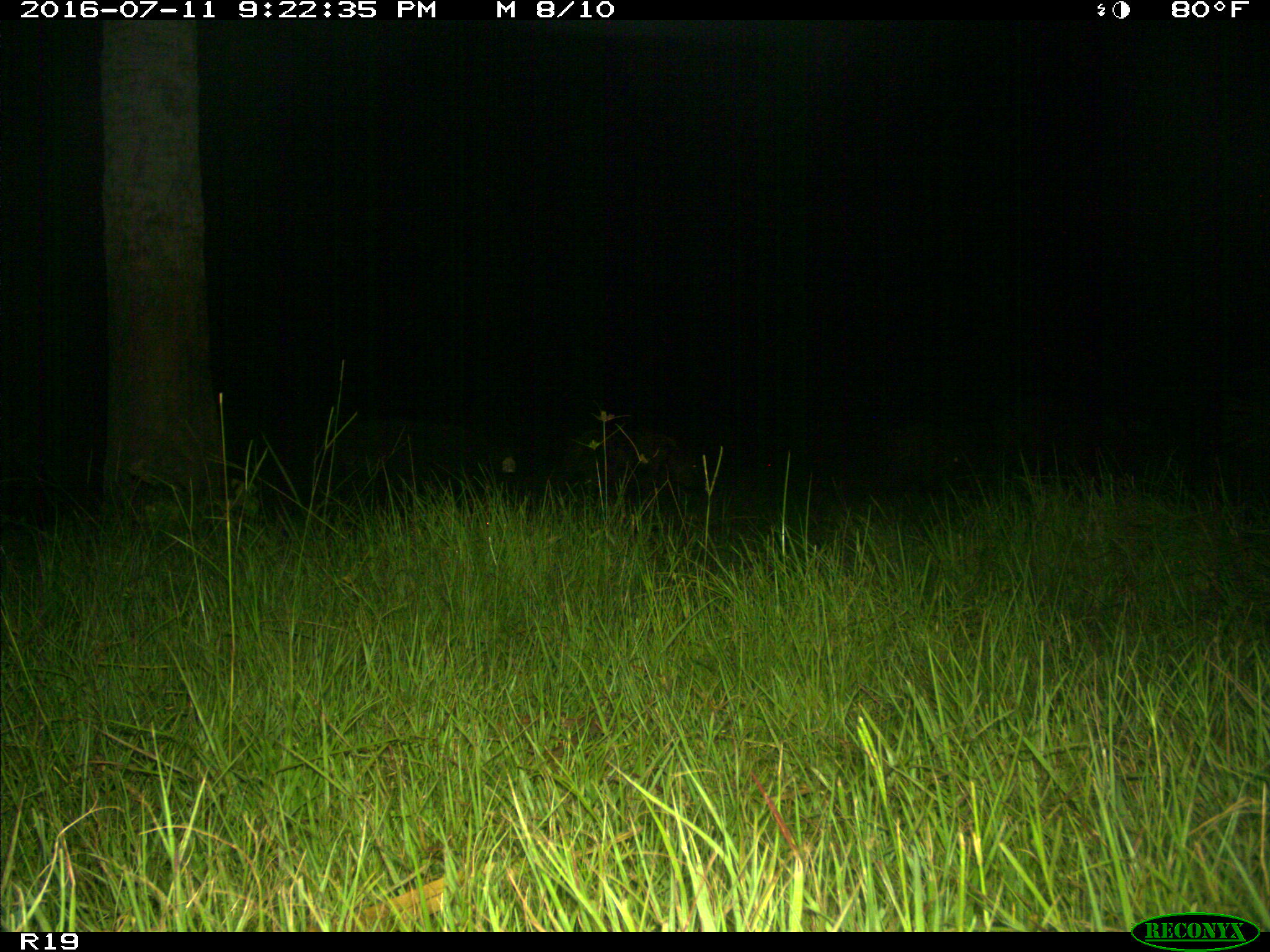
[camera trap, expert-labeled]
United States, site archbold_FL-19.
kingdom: Animalia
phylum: Chordata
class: Mammalia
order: Artiodactyla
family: Suidae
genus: Sus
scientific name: Sus scrofa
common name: wild boar